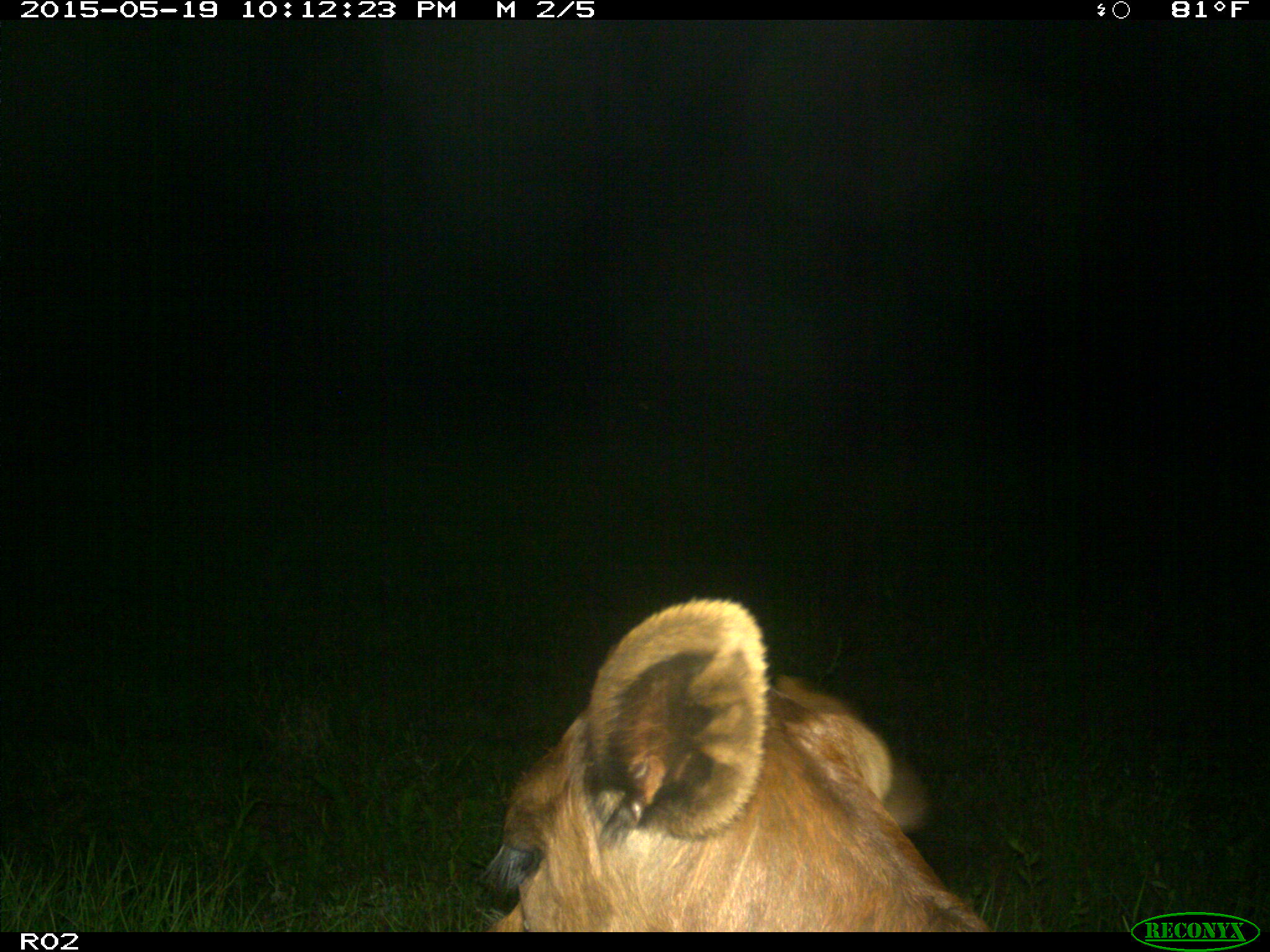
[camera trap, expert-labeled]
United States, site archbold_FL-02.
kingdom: Animalia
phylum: Chordata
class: Mammalia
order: Artiodactyla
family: Bovidae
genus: Bos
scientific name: Bos taurus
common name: domestic cow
Bos taurus (domestic cow).